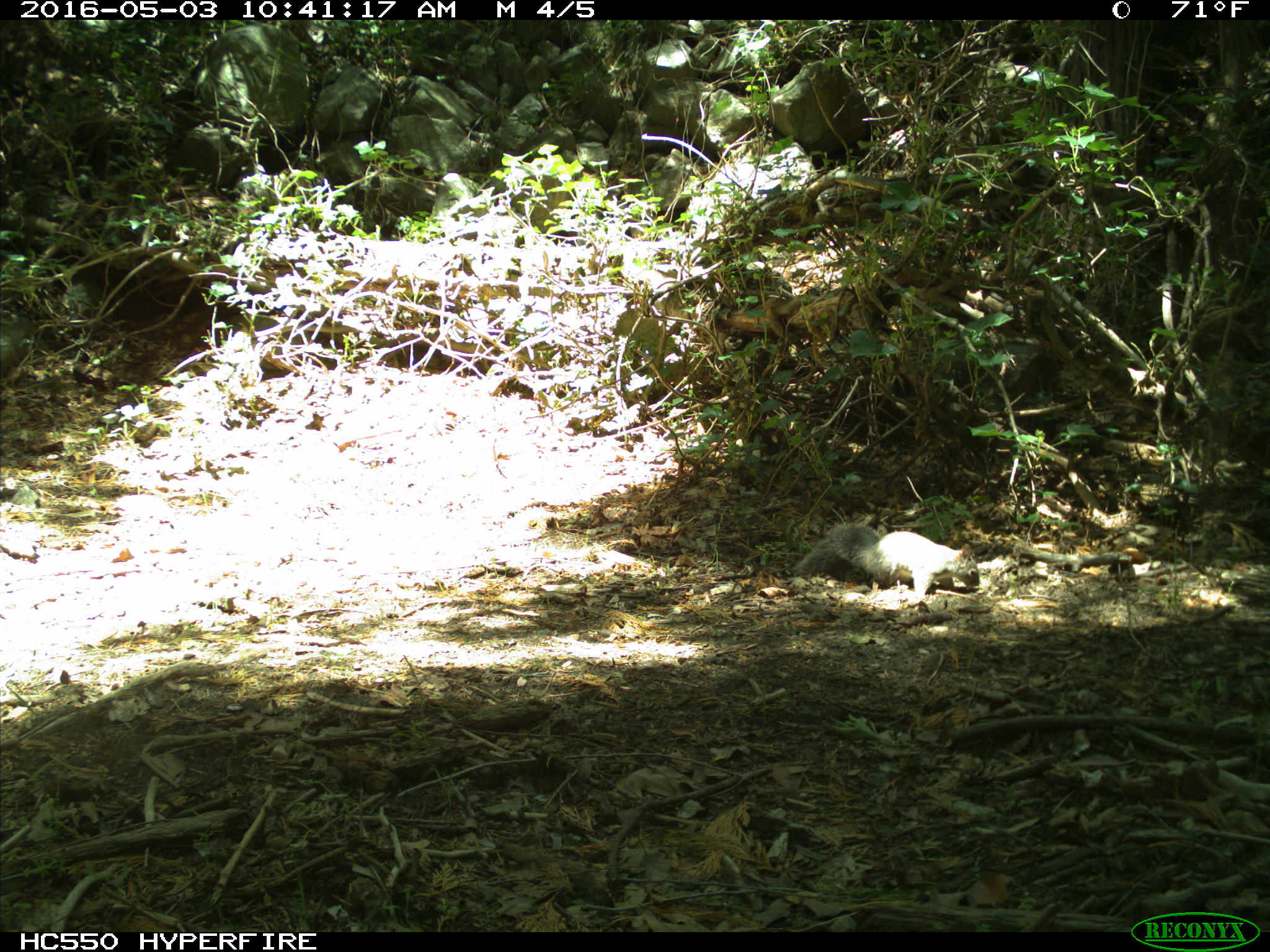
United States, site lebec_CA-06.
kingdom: Animalia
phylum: Chordata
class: Mammalia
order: Rodentia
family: Sciuridae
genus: Sciurus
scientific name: Sciurus carolinensis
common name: eastern gray squirrel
Sciurus carolinensis (eastern gray squirrel).